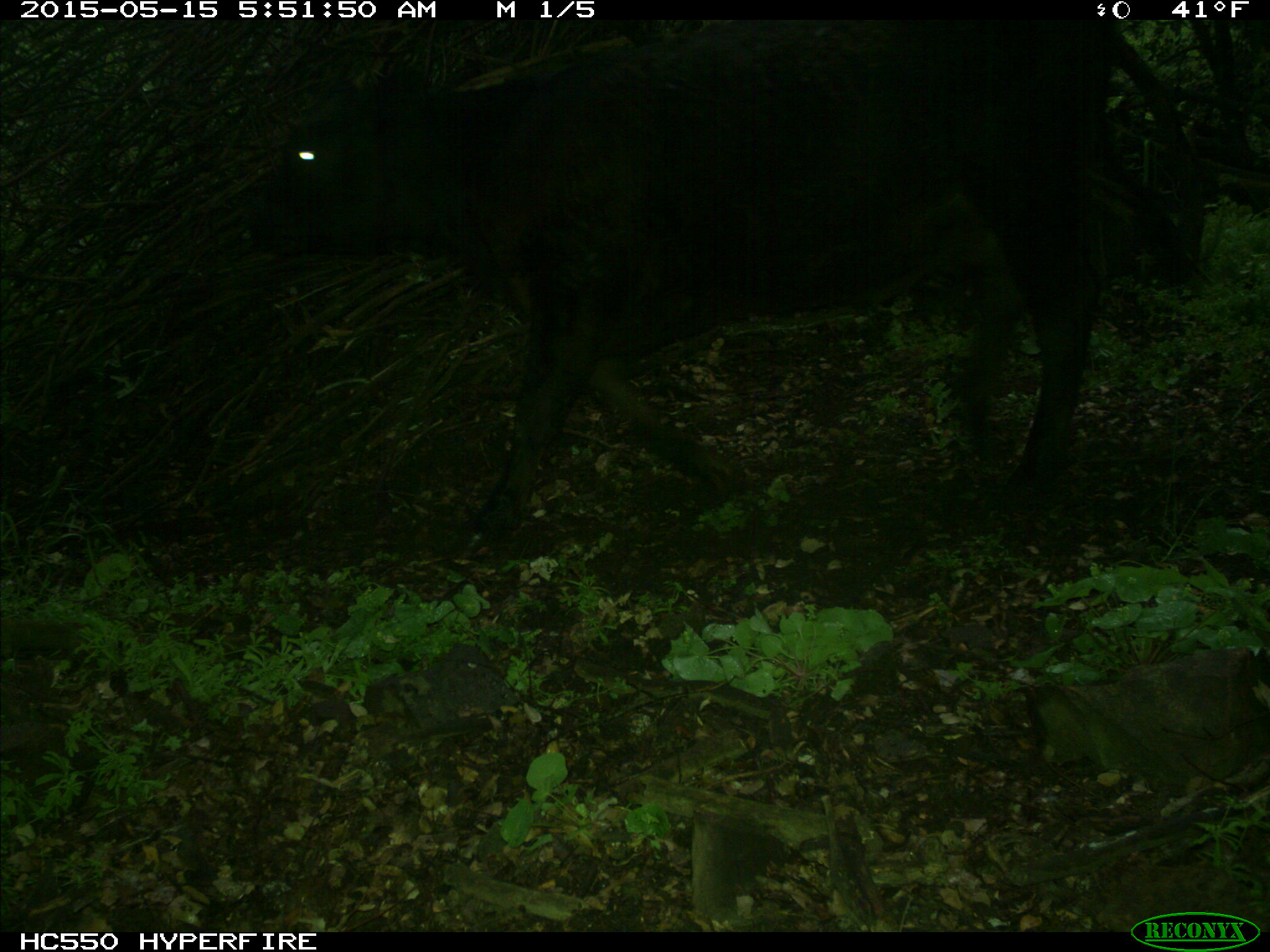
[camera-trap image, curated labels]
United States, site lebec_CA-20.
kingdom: Animalia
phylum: Chordata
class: Mammalia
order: Artiodactyla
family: Bovidae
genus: Bos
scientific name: Bos taurus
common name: domestic cow